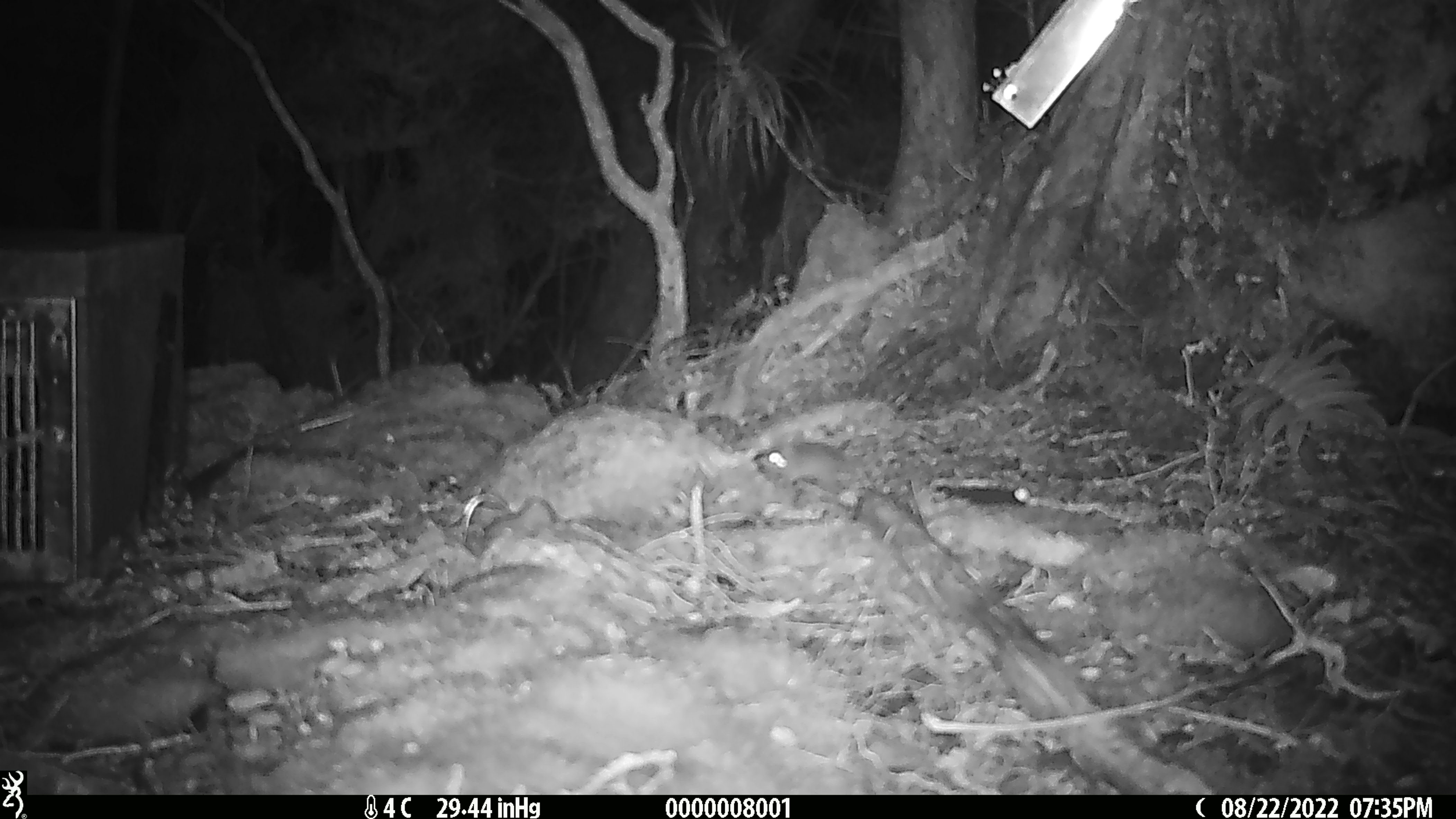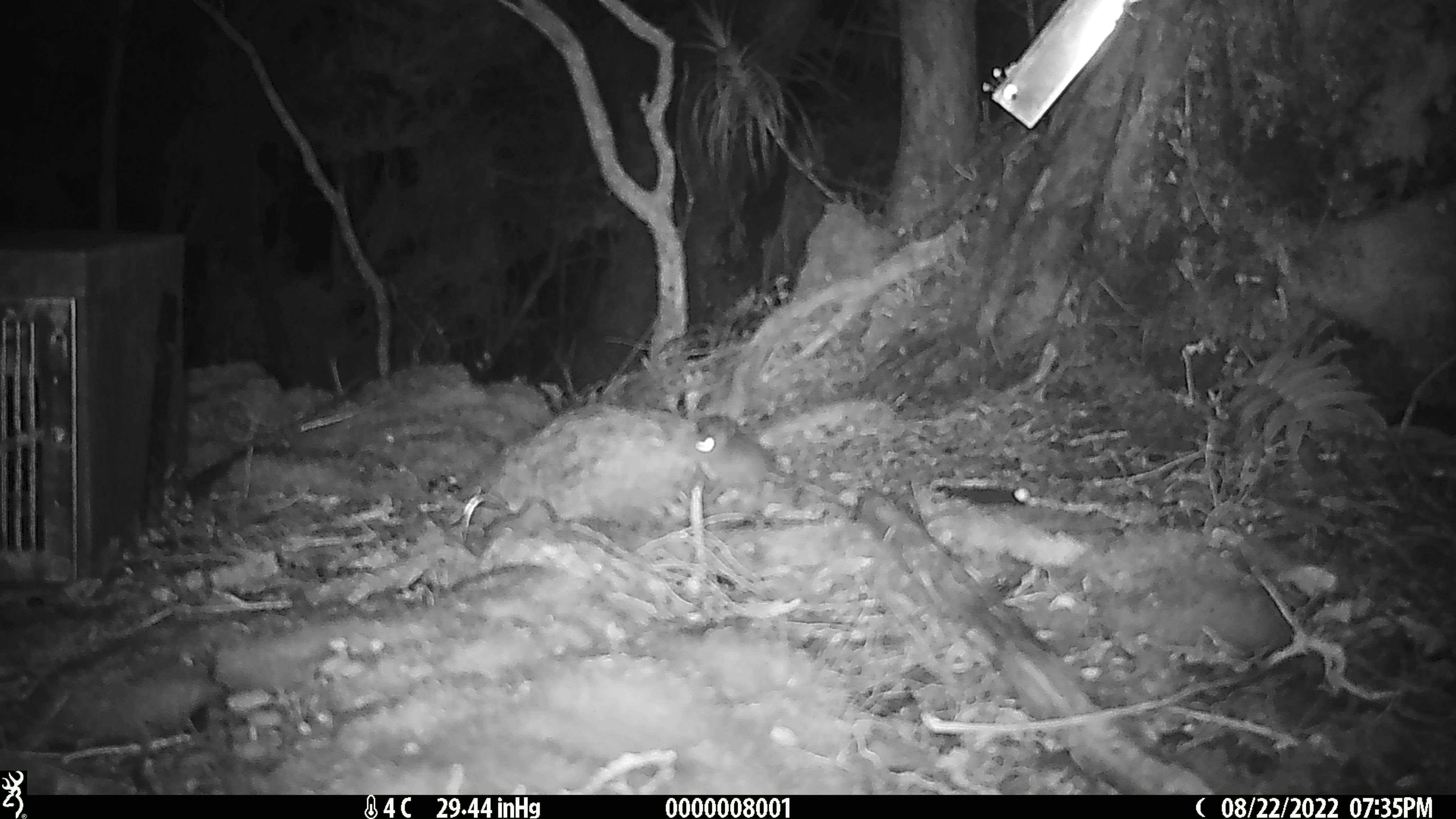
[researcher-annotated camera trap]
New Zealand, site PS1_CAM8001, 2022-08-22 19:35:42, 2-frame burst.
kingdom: Animalia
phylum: Chordata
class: Mammalia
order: Rodentia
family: Muridae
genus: Mus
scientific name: Mus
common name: mouse